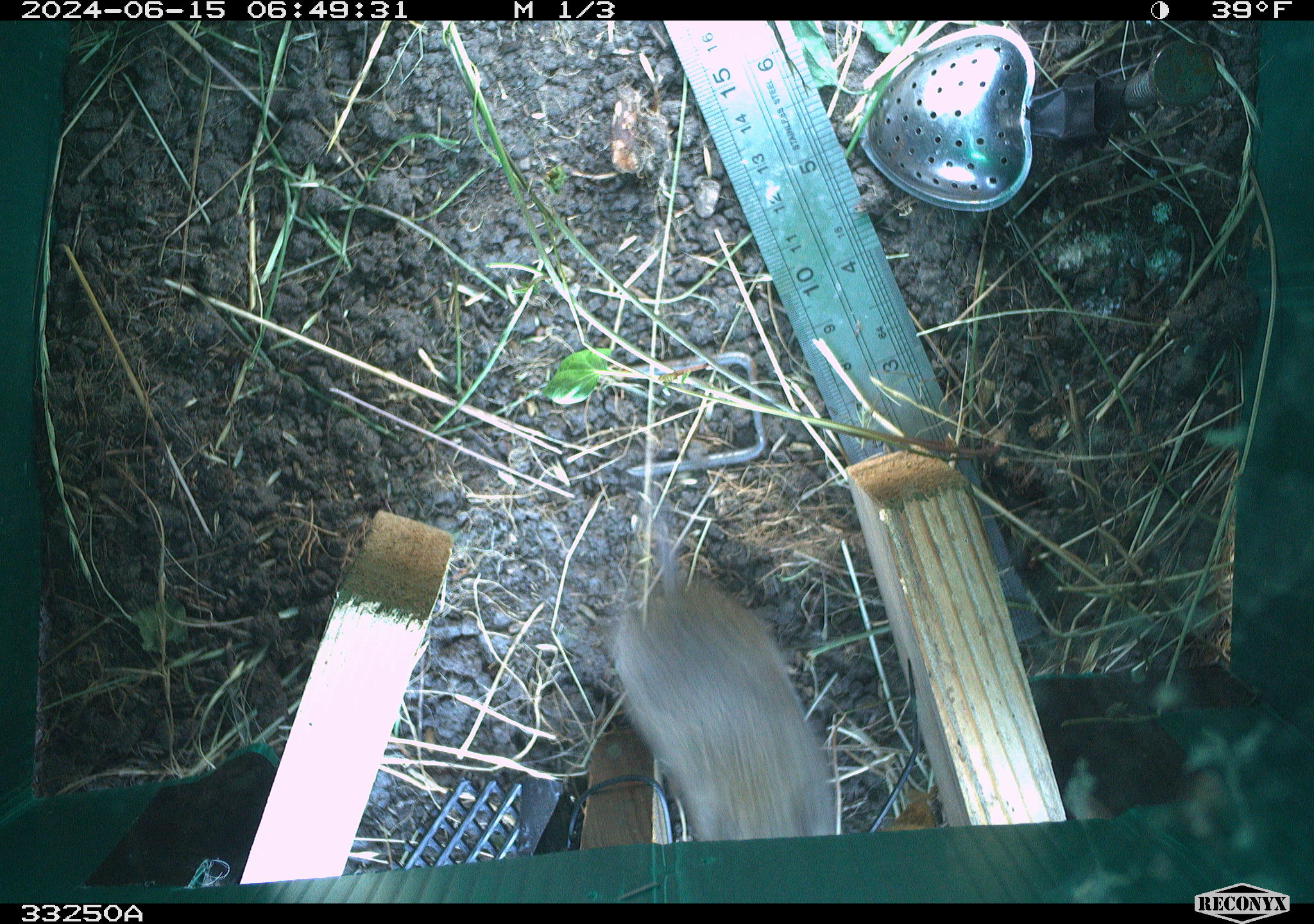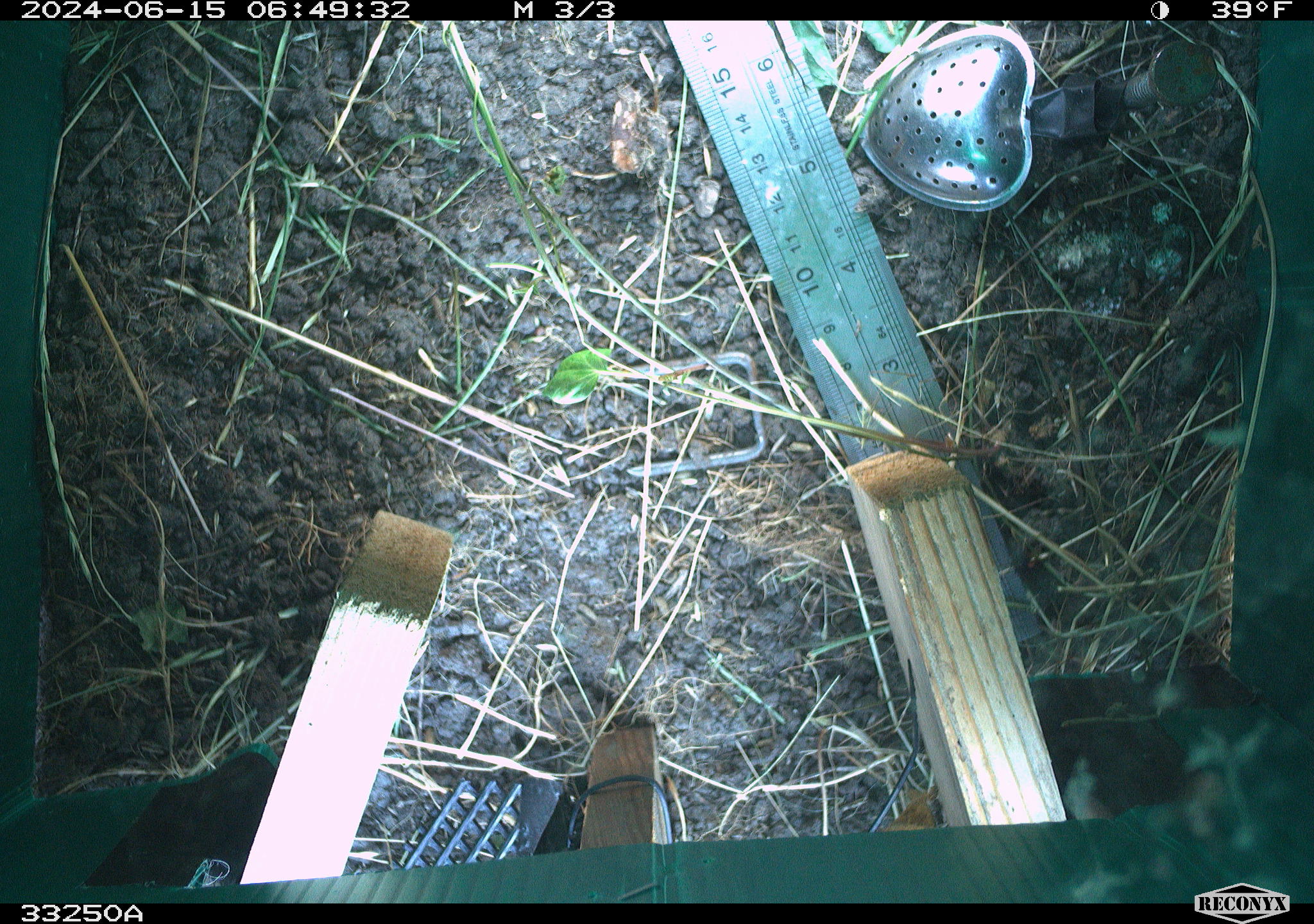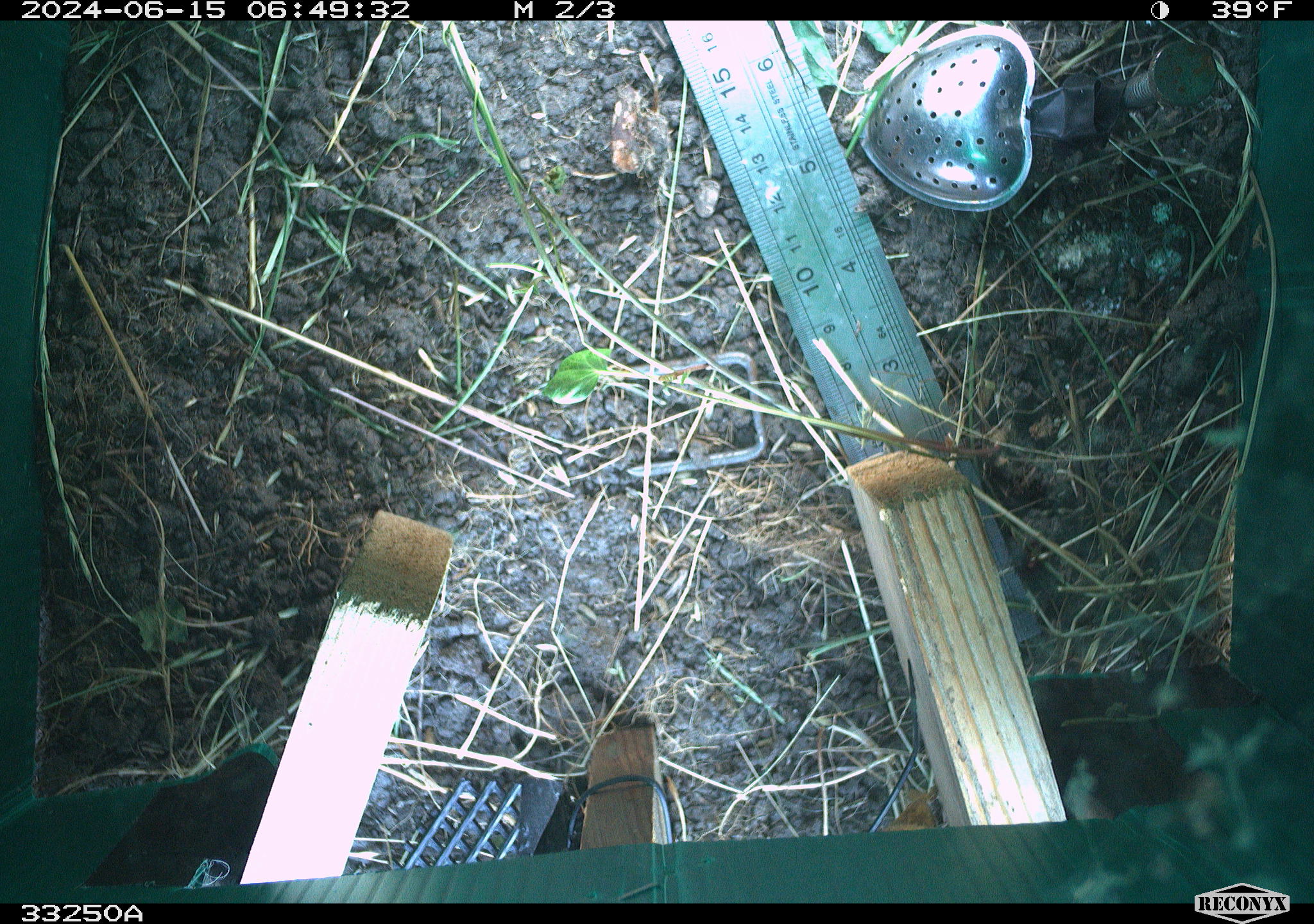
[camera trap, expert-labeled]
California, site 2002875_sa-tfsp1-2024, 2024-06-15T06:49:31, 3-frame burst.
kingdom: Animalia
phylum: Chordata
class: Mammalia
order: Rodentia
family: Cricetidae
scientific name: Arvicolinae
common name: voles, lemmings, and muskrats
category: arvicolinae subfamily